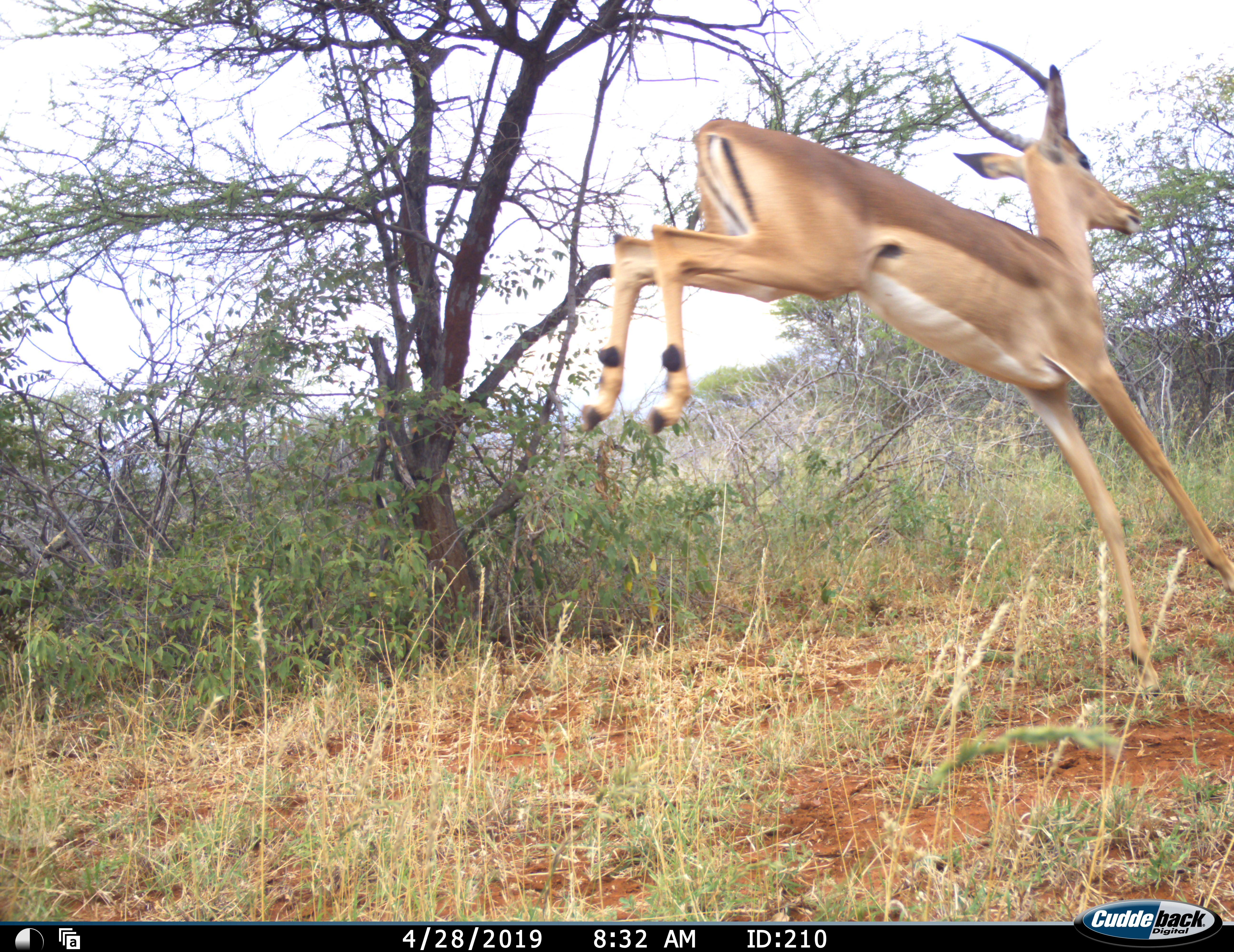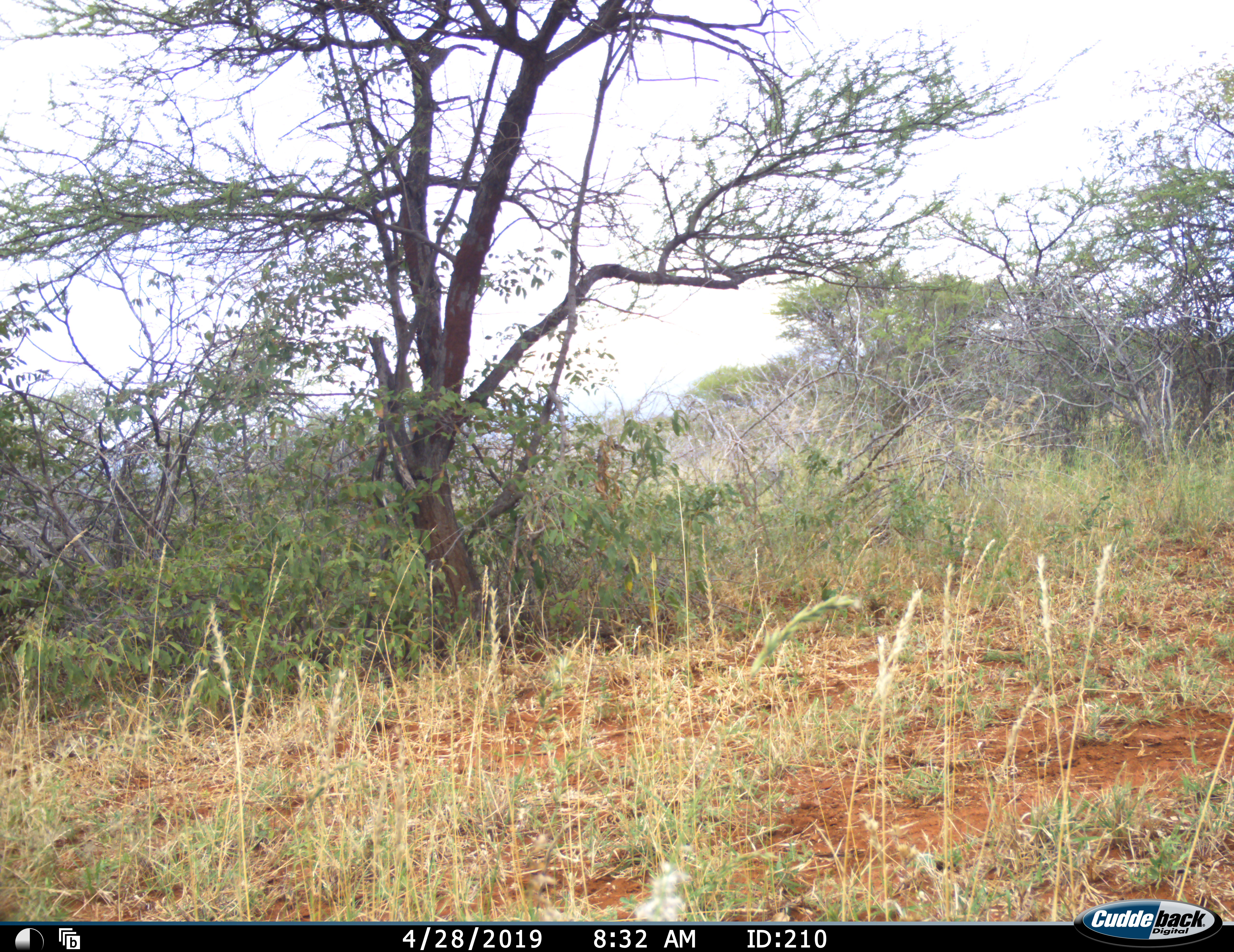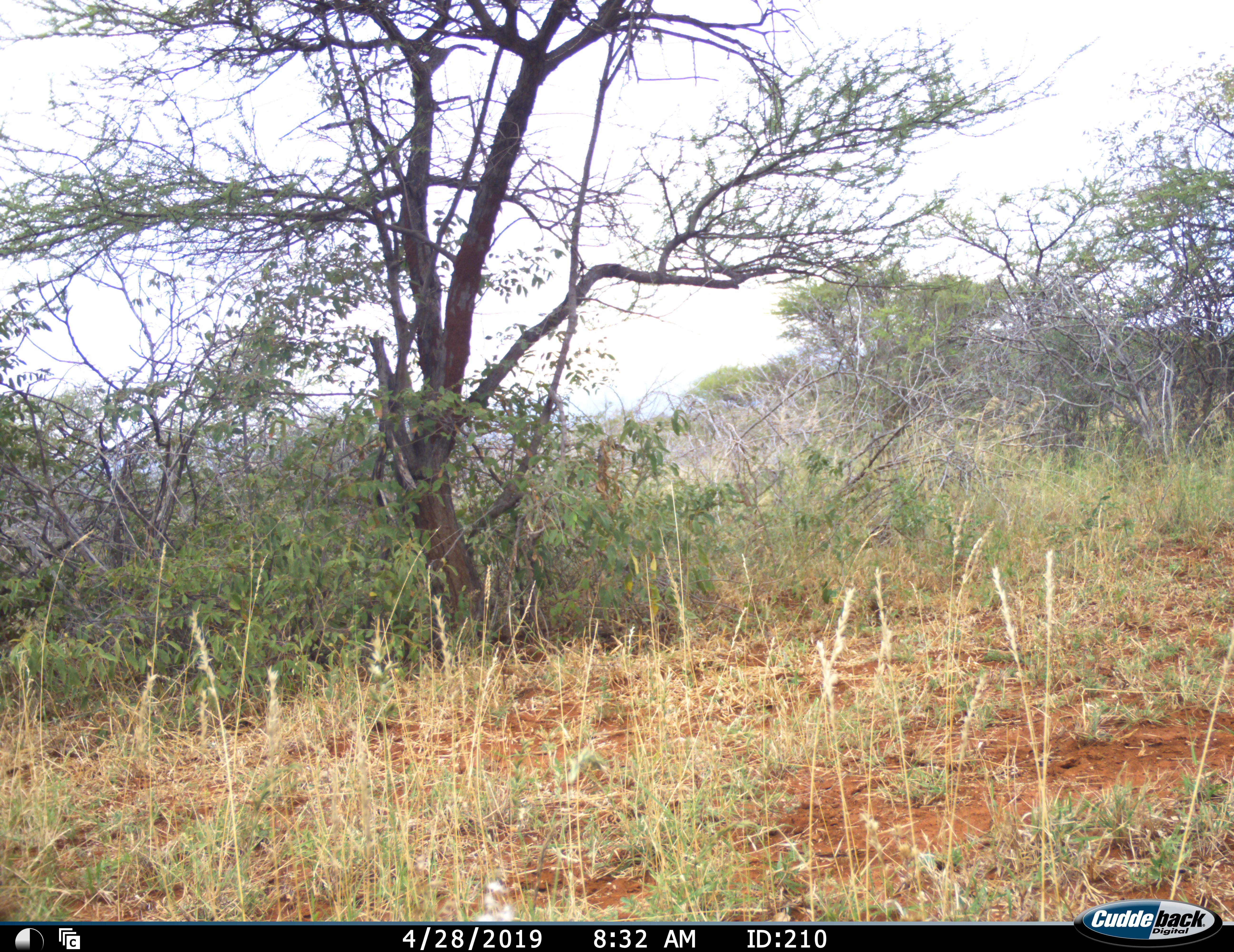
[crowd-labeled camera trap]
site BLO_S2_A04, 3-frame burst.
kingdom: Animalia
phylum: Chordata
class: Mammalia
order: Artiodactyla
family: Bovidae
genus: Aepyceros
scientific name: Aepyceros melampus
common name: impala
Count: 1.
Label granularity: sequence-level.